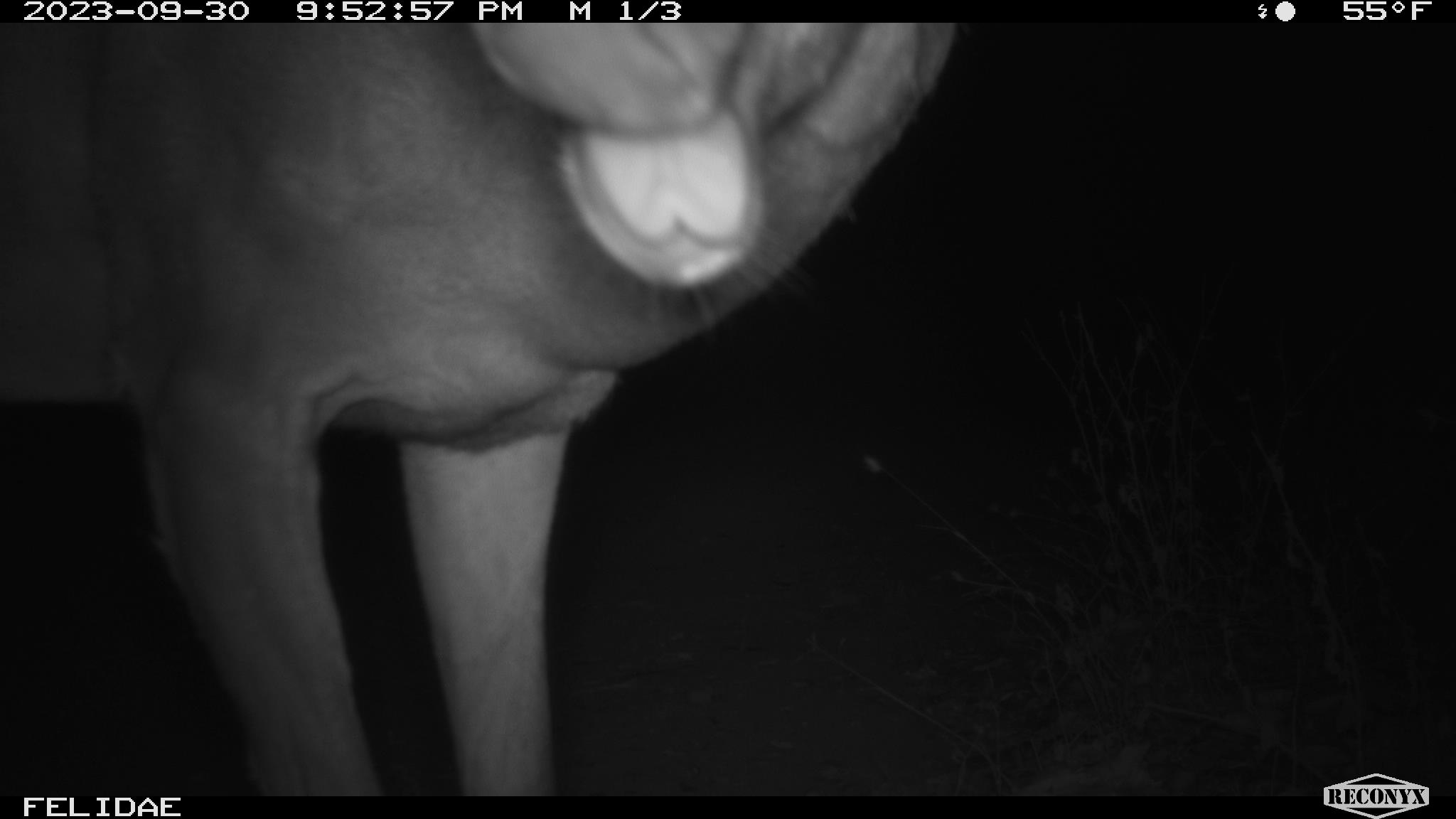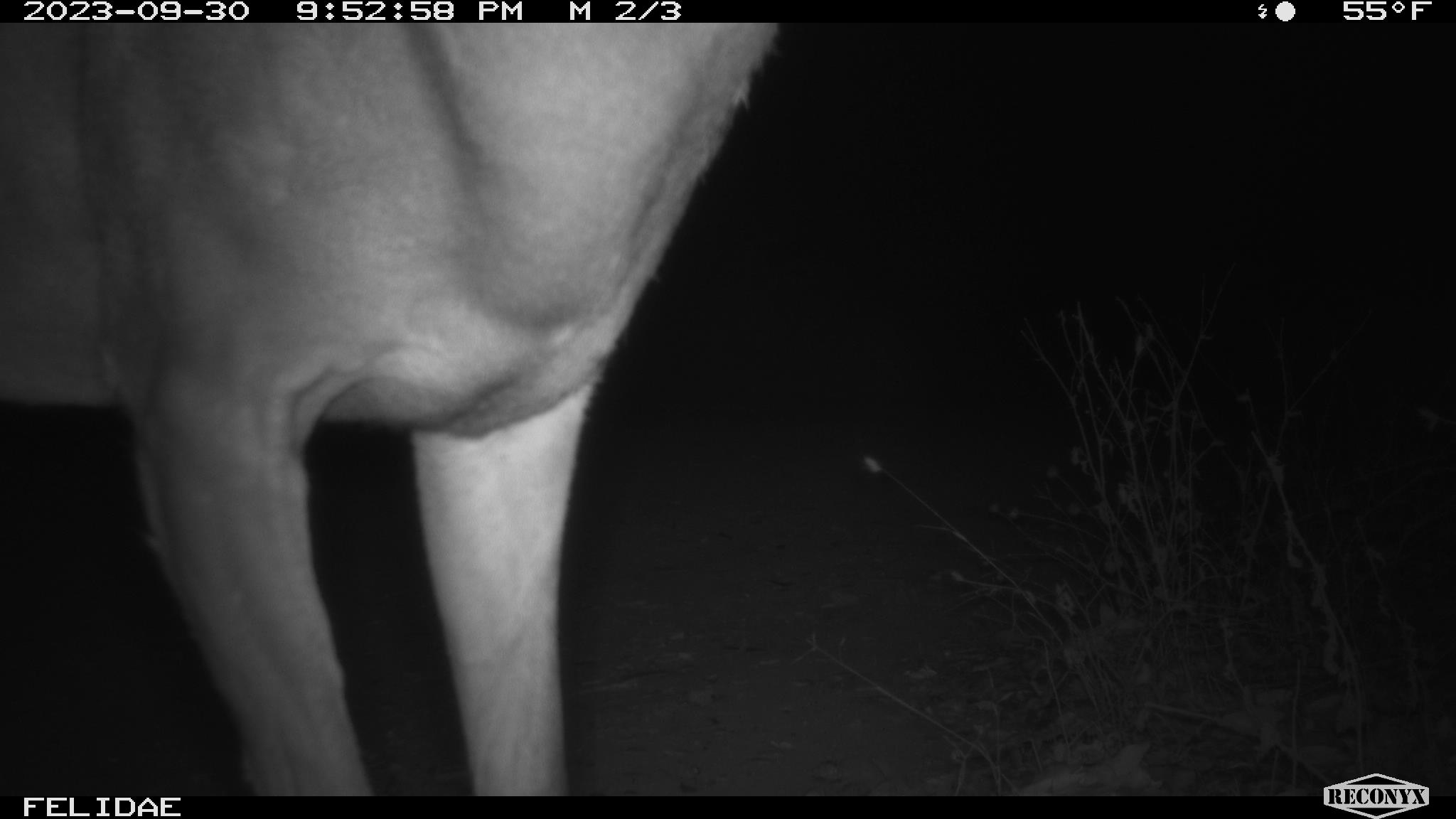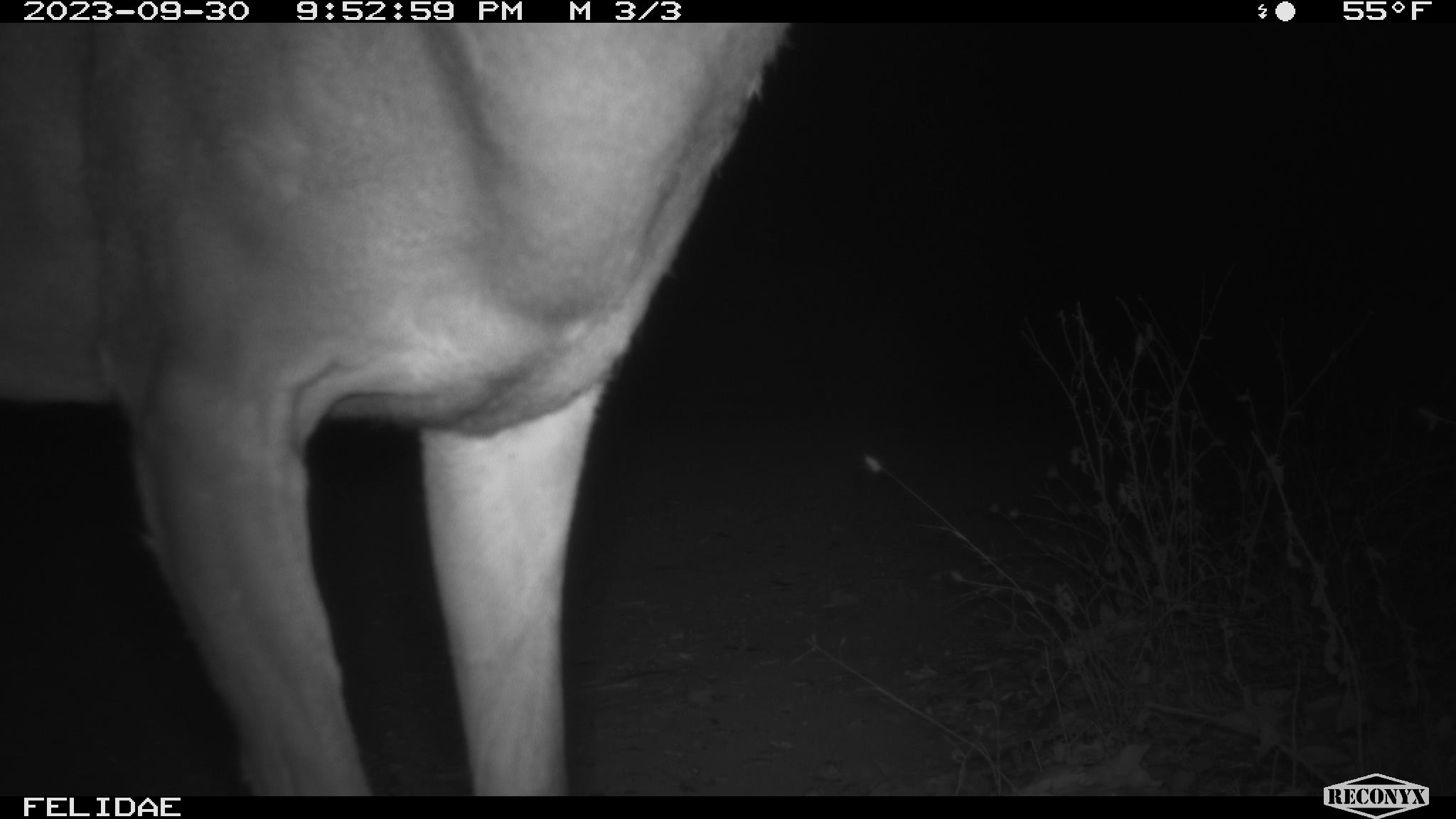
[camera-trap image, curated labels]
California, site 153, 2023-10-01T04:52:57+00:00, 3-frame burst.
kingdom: Animalia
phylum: Chordata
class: Mammalia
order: Artiodactyla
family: Cervidae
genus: Odocoileus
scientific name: Odocoileus hemionus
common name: mule deer